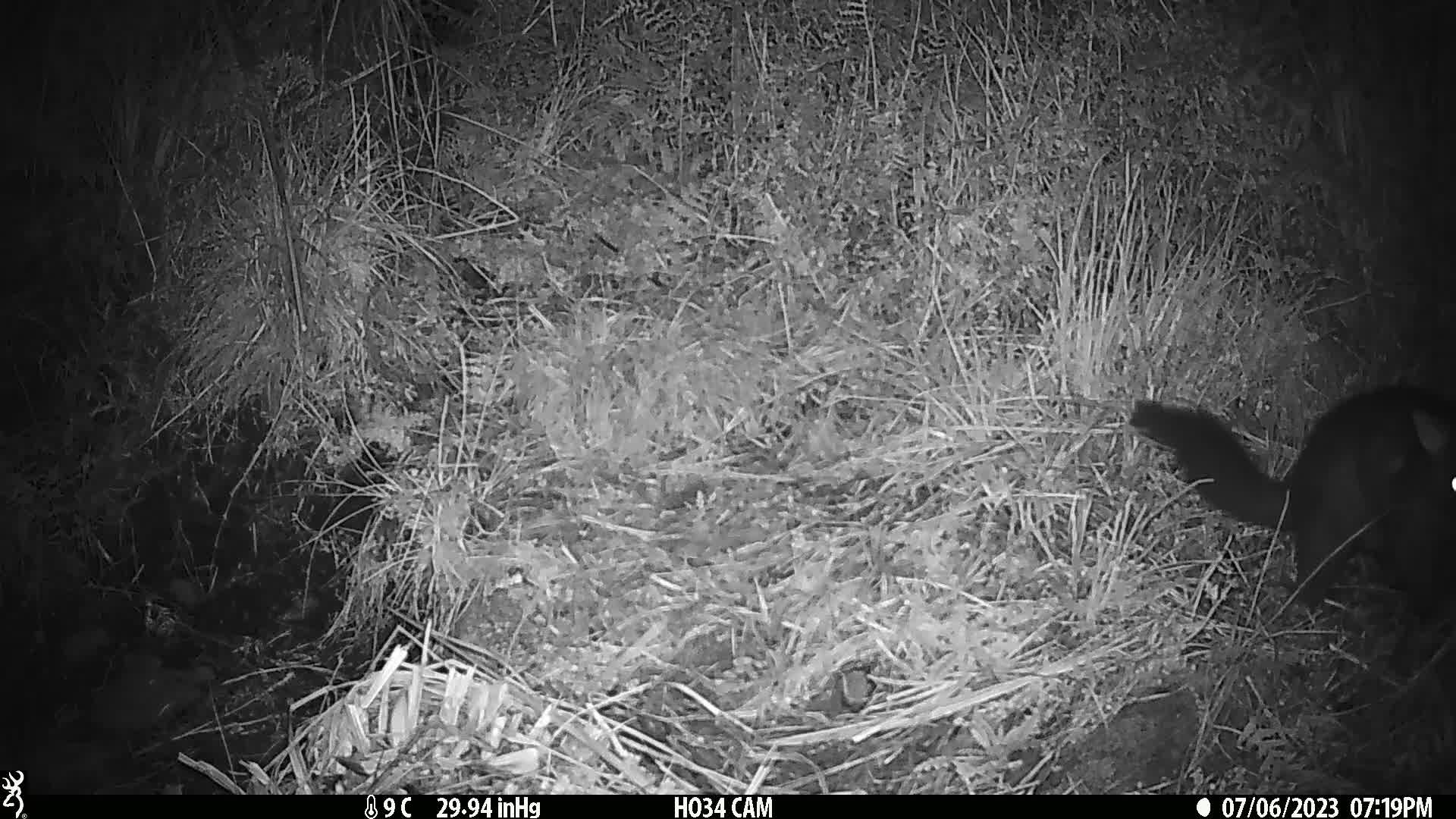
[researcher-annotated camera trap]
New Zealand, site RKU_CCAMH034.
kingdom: Animalia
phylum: Chordata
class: Mammalia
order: Diprotodontia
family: Phalangeridae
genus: Trichosurus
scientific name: Trichosurus vulpecula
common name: common brushtail possum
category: possum